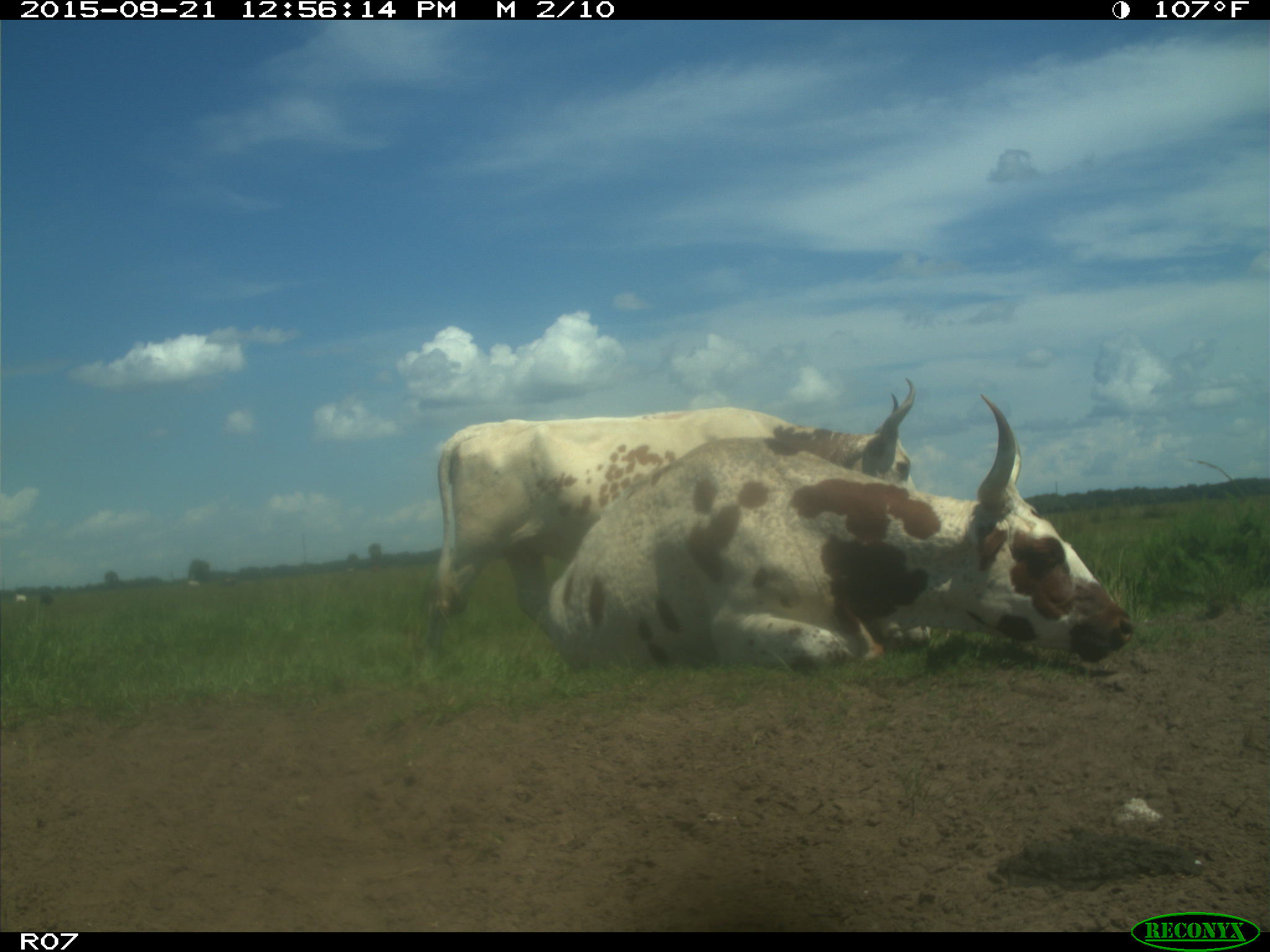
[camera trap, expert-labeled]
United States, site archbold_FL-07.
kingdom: Animalia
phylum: Chordata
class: Mammalia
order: Artiodactyla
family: Bovidae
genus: Bos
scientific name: Bos taurus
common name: domestic cow